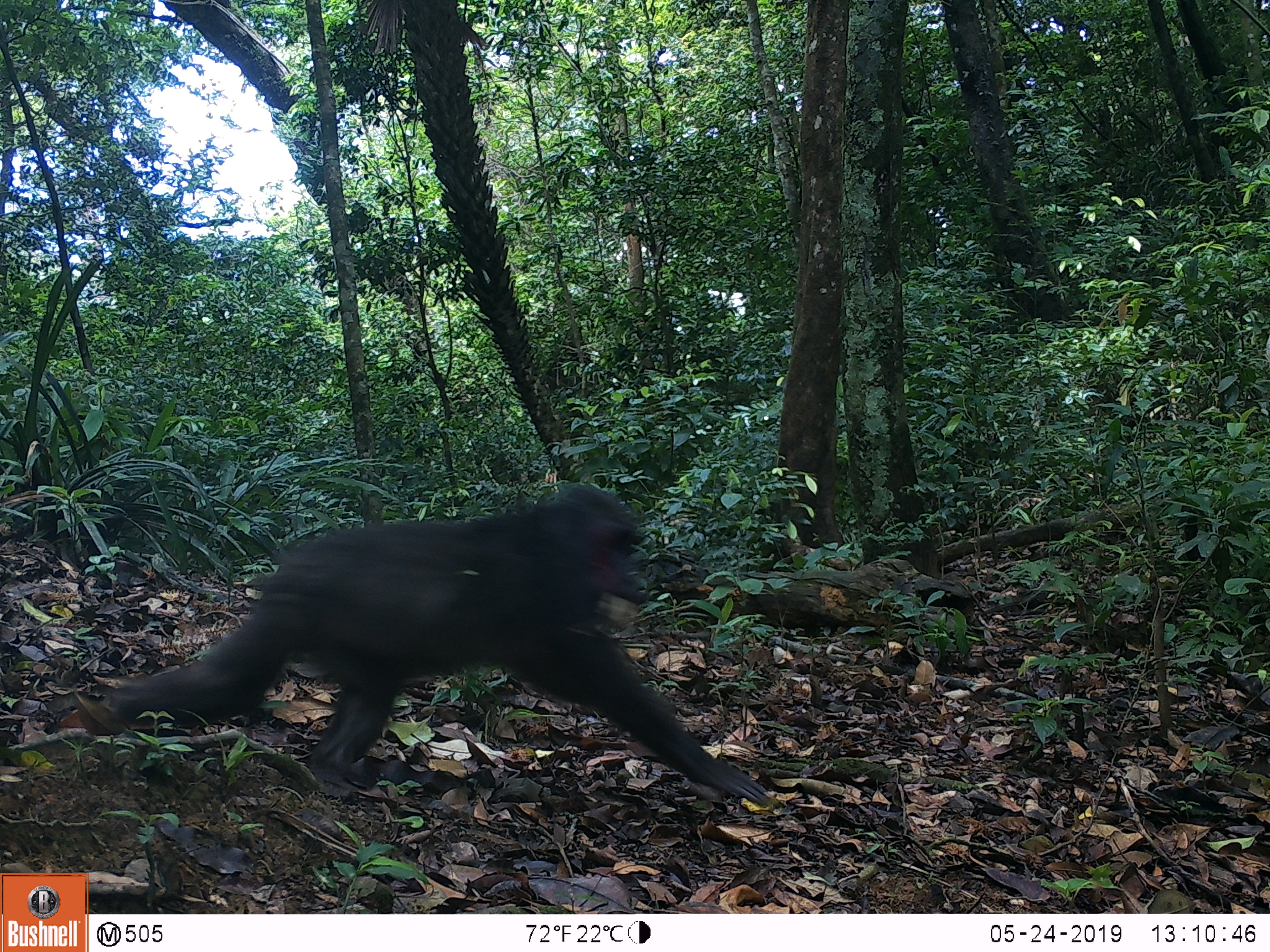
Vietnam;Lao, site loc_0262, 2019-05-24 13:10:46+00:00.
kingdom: Animalia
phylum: Chordata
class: Mammalia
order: Primates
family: Cercopithecidae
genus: Macaca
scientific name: Macaca arctoides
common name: stump-tailed macaque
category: stump tailed macaque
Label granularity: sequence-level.